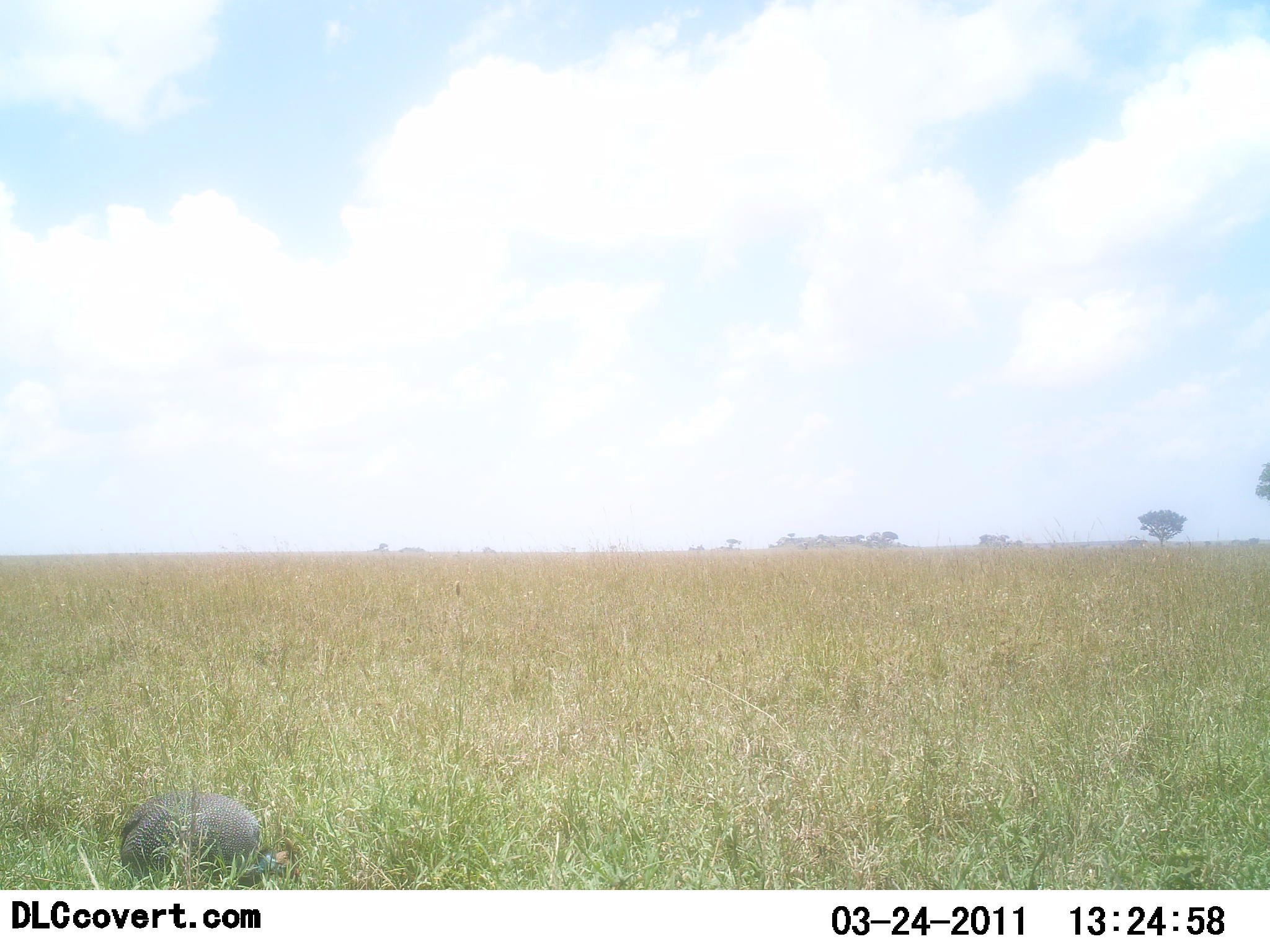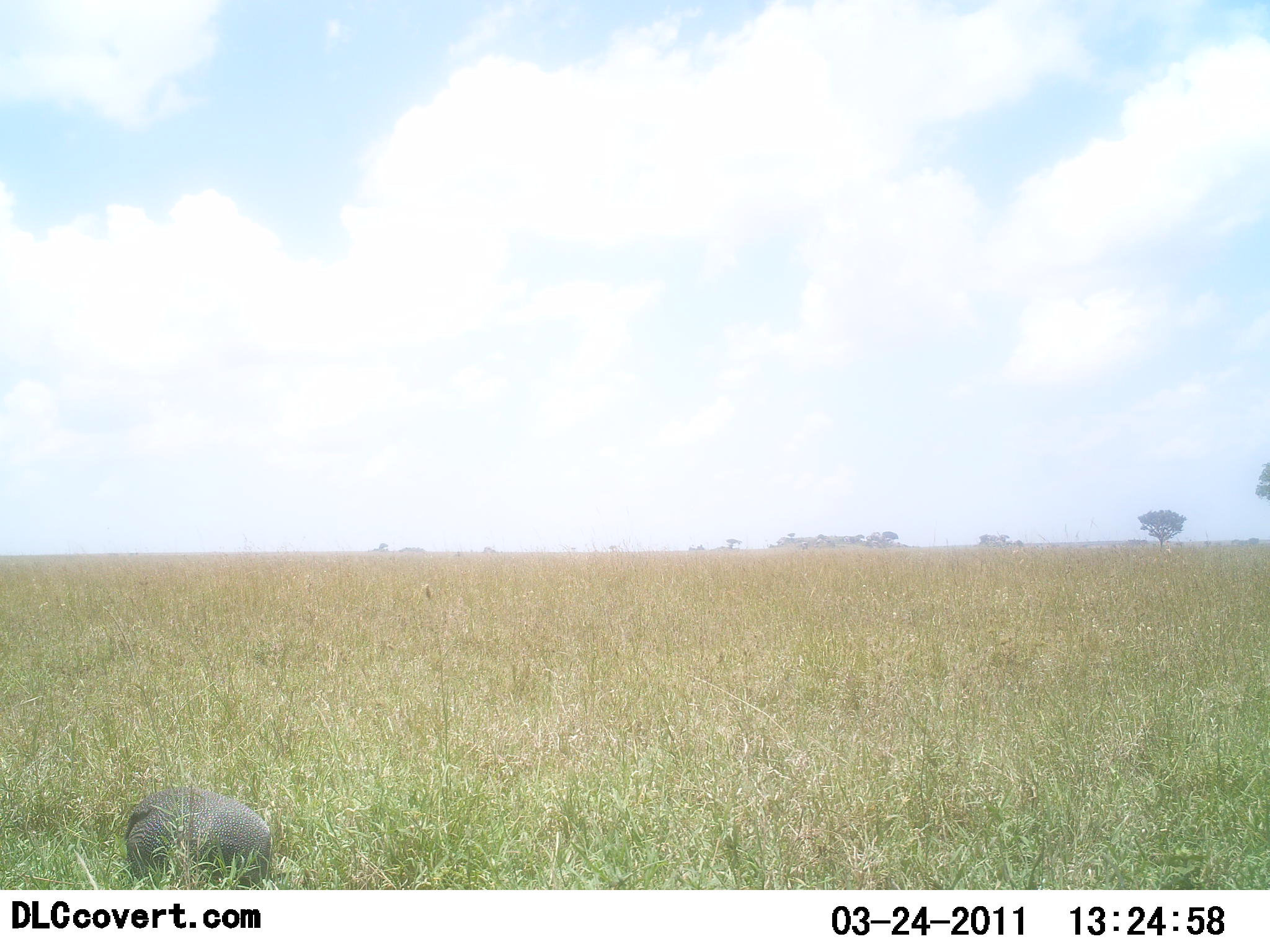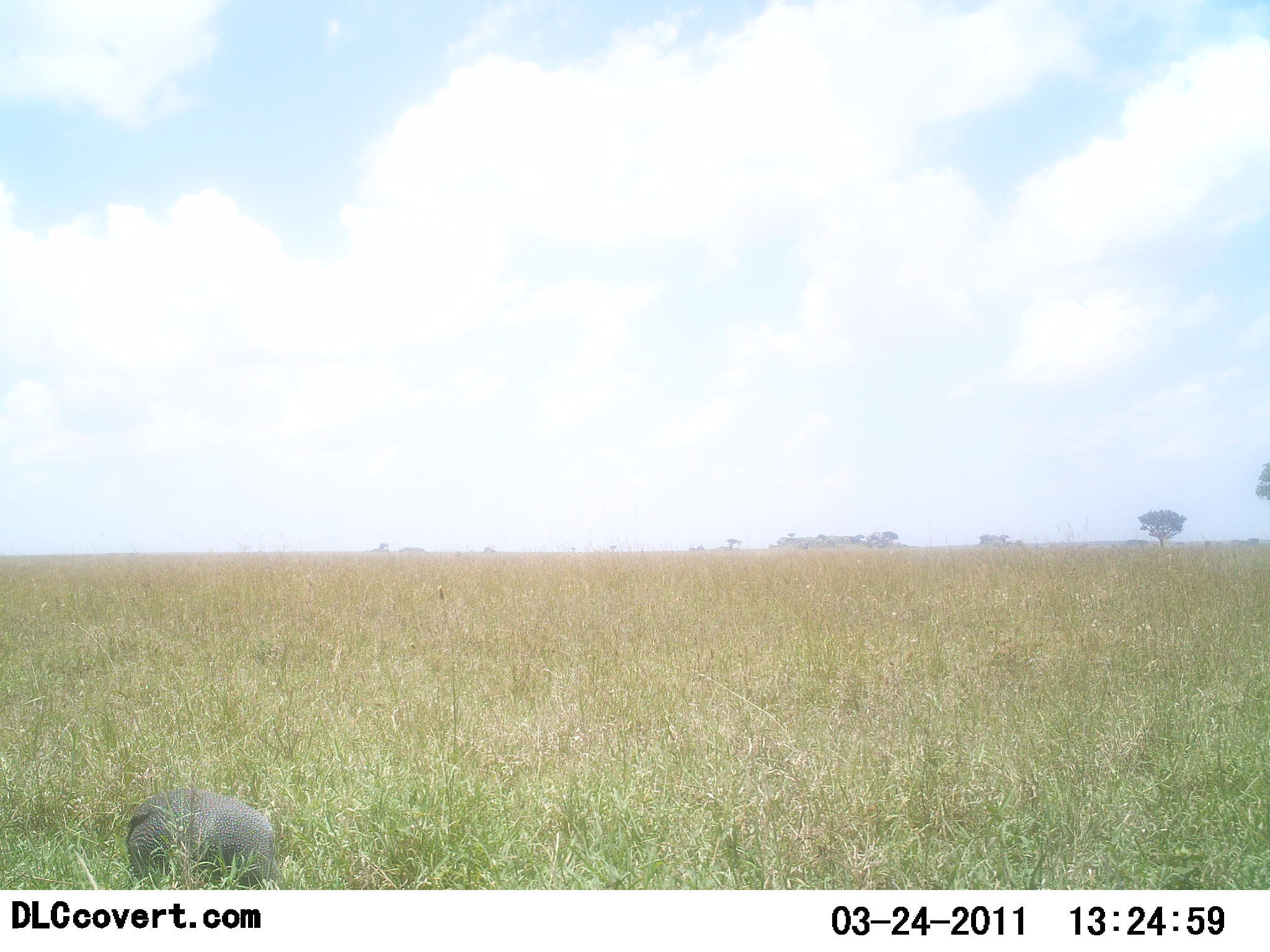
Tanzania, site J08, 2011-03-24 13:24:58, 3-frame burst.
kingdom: Animalia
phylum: Chordata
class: Aves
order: Galliformes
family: Numididae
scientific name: Numididae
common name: guinea fowl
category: guineafowl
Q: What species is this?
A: Guineafowl (guinea fowl) (Numididae).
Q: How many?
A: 1.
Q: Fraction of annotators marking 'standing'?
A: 23%.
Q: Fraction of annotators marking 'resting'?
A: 0%.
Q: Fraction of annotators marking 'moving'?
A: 0%.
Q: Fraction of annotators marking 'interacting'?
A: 0%.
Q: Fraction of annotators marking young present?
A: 0%.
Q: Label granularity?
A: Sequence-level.